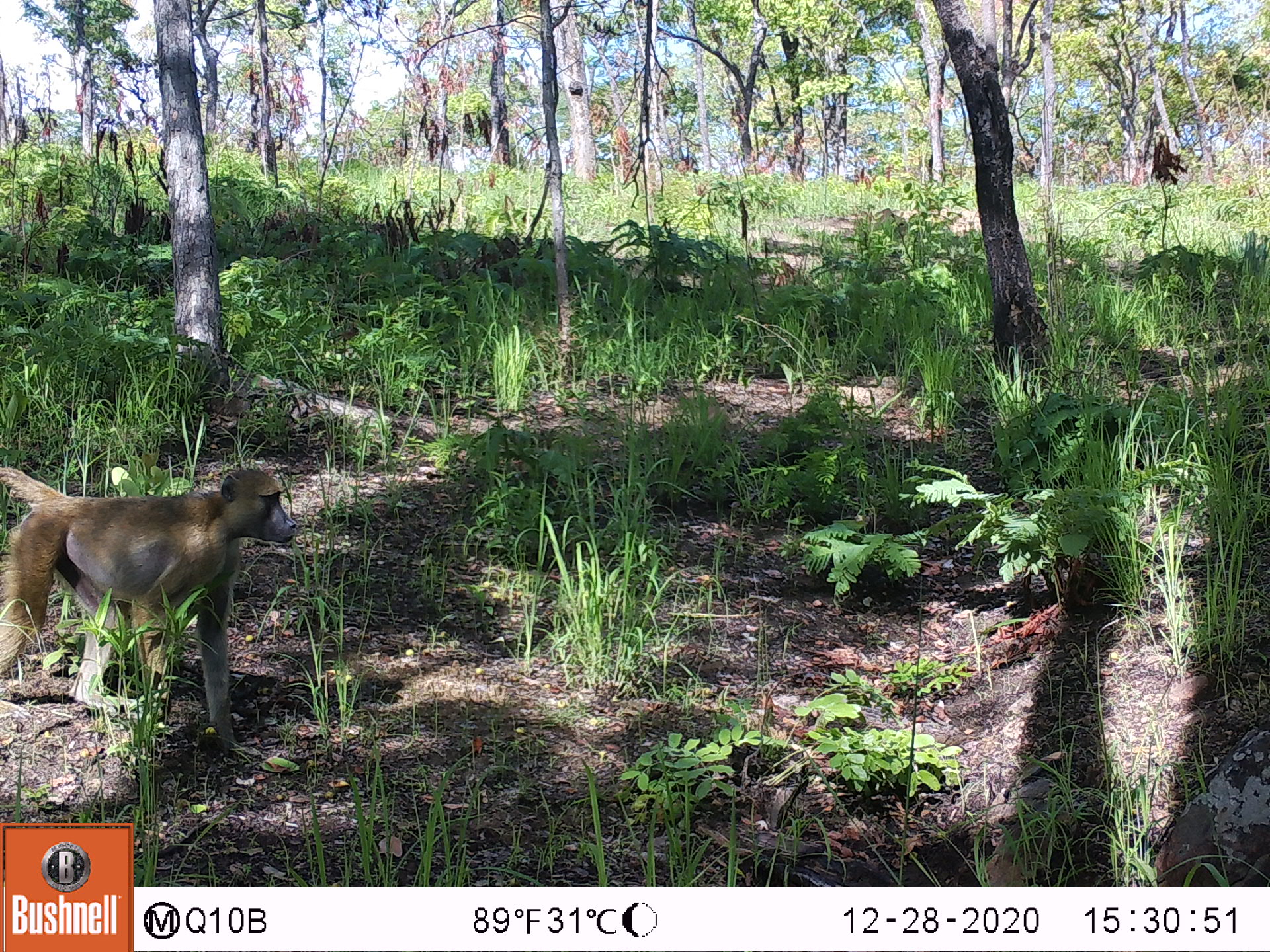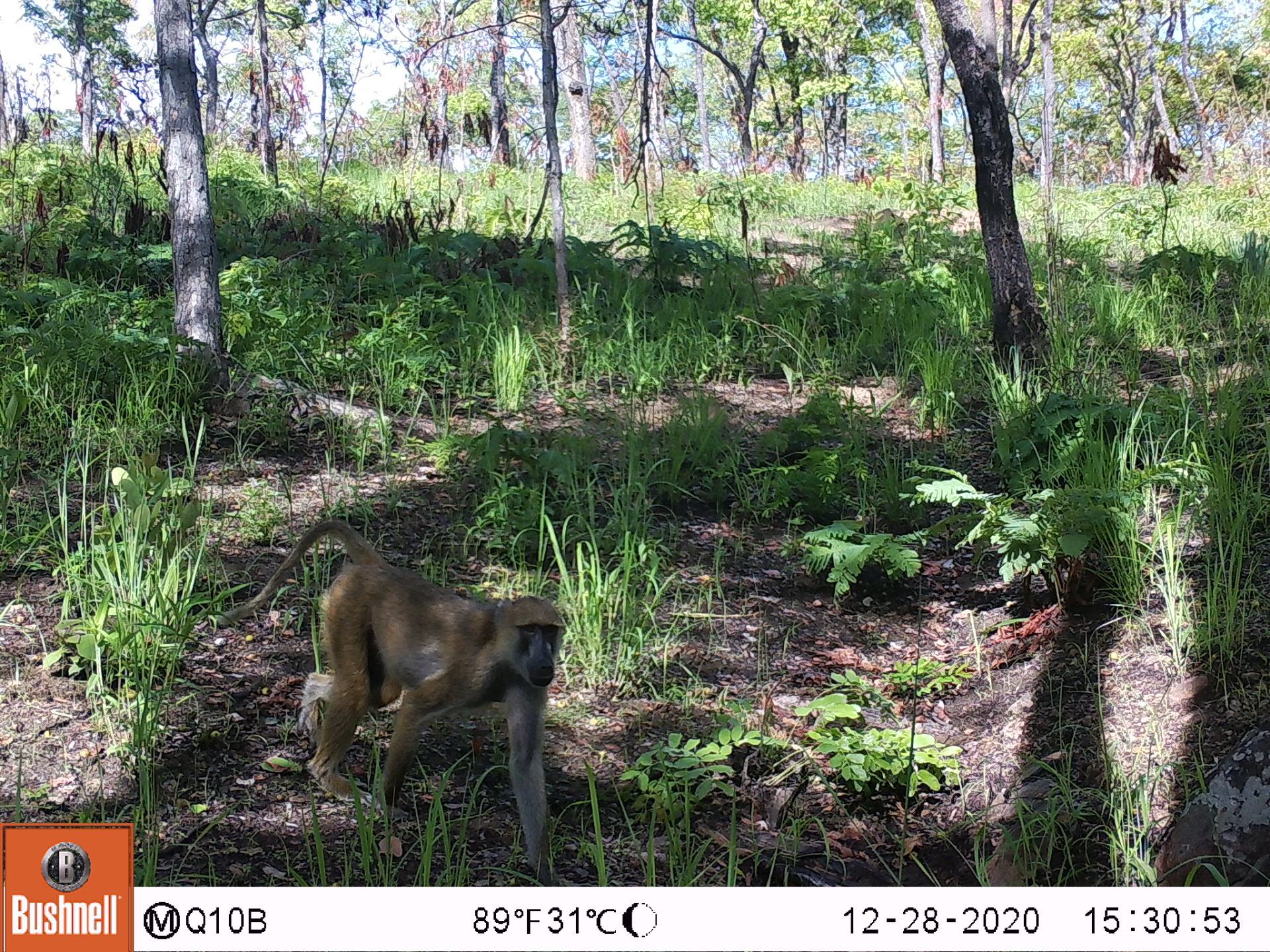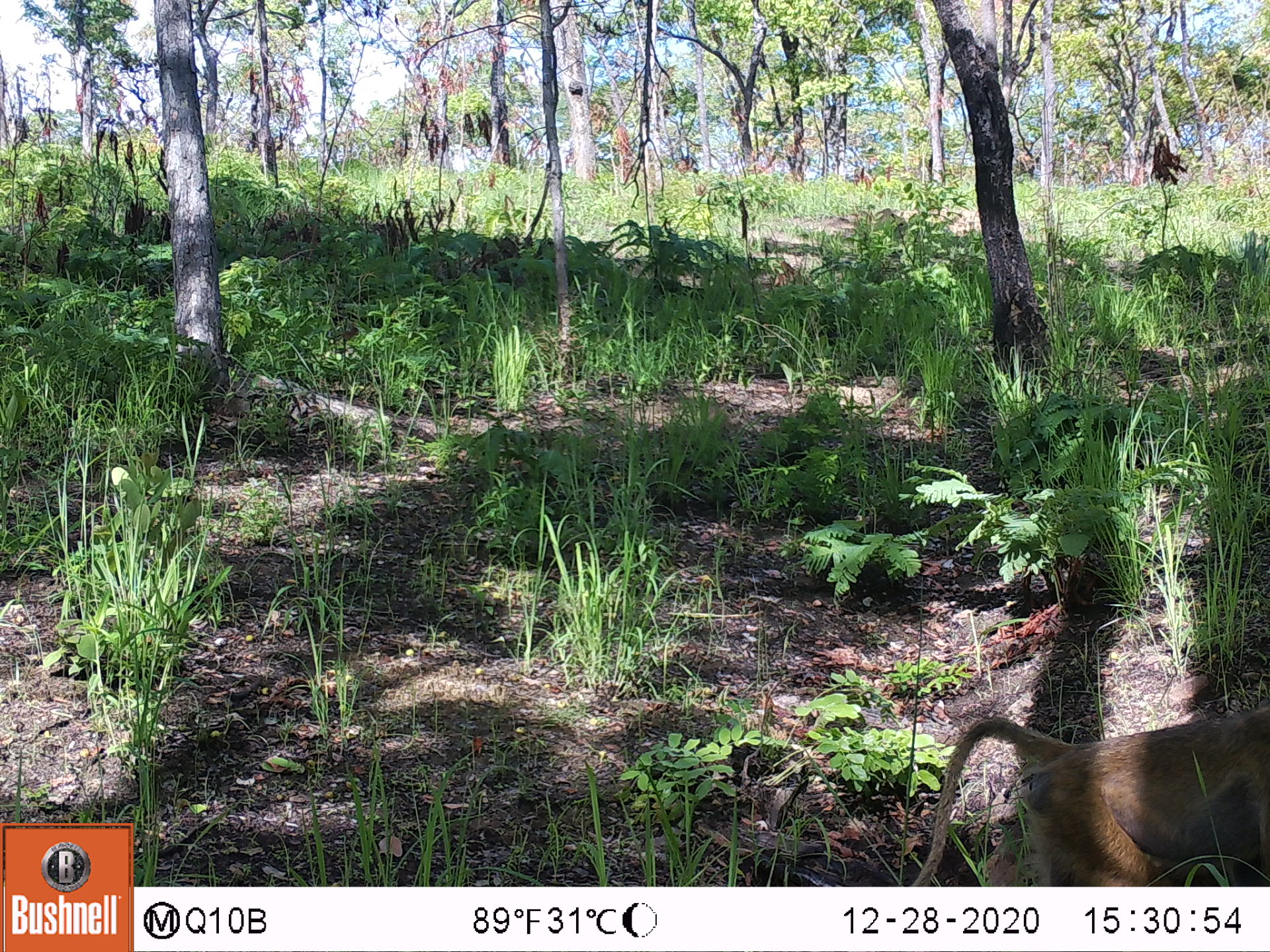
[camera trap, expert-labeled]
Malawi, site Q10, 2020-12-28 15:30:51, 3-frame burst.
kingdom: Animalia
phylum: Chordata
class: Mammalia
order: Primates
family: Cercopithecidae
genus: Papio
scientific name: Papio cynocephalus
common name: yellow baboon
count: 1